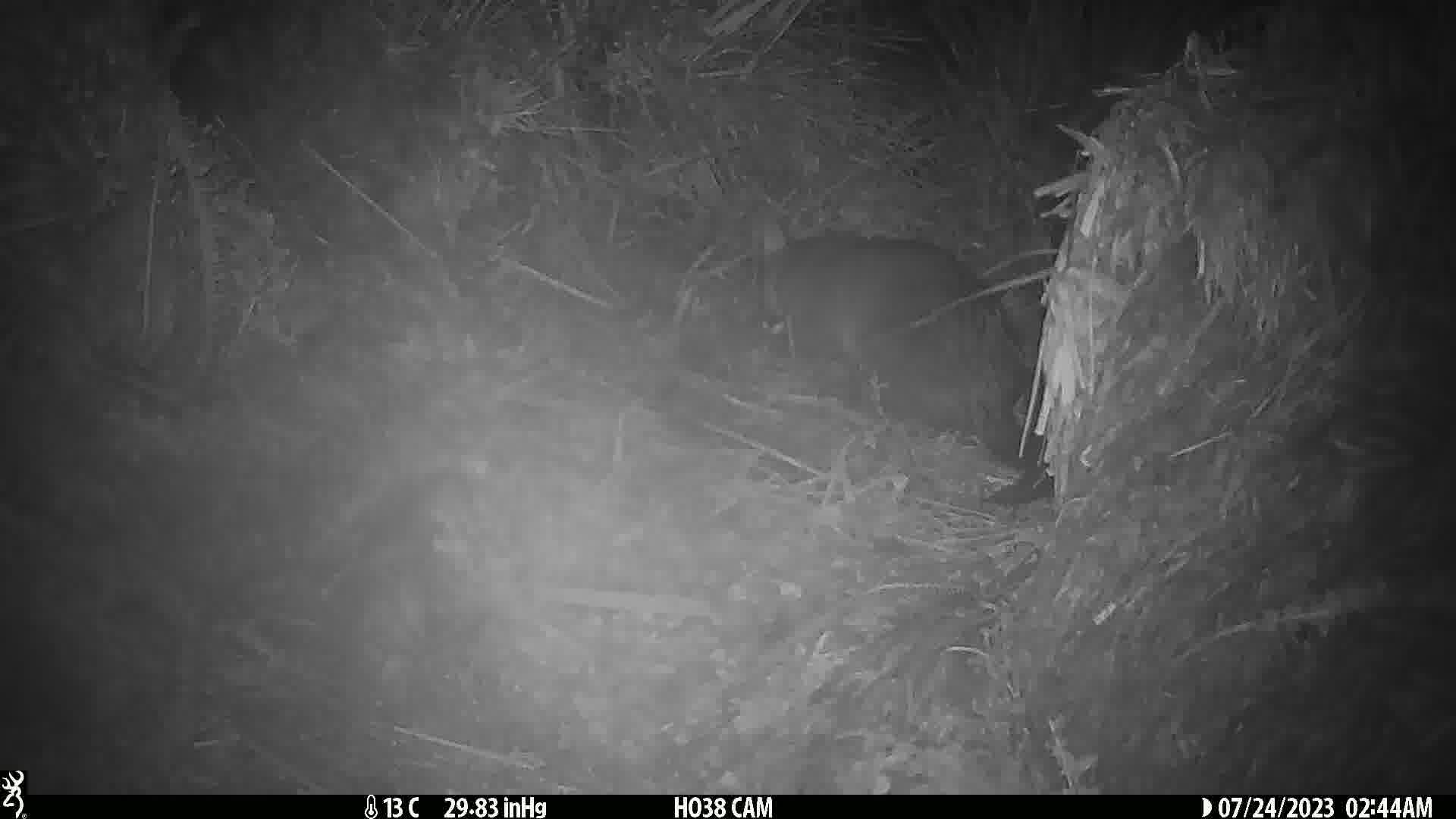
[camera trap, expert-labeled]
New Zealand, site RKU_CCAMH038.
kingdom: Animalia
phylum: Chordata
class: Mammalia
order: Diprotodontia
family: Phalangeridae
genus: Trichosurus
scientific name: Trichosurus vulpecula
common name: common brushtail possum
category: possum